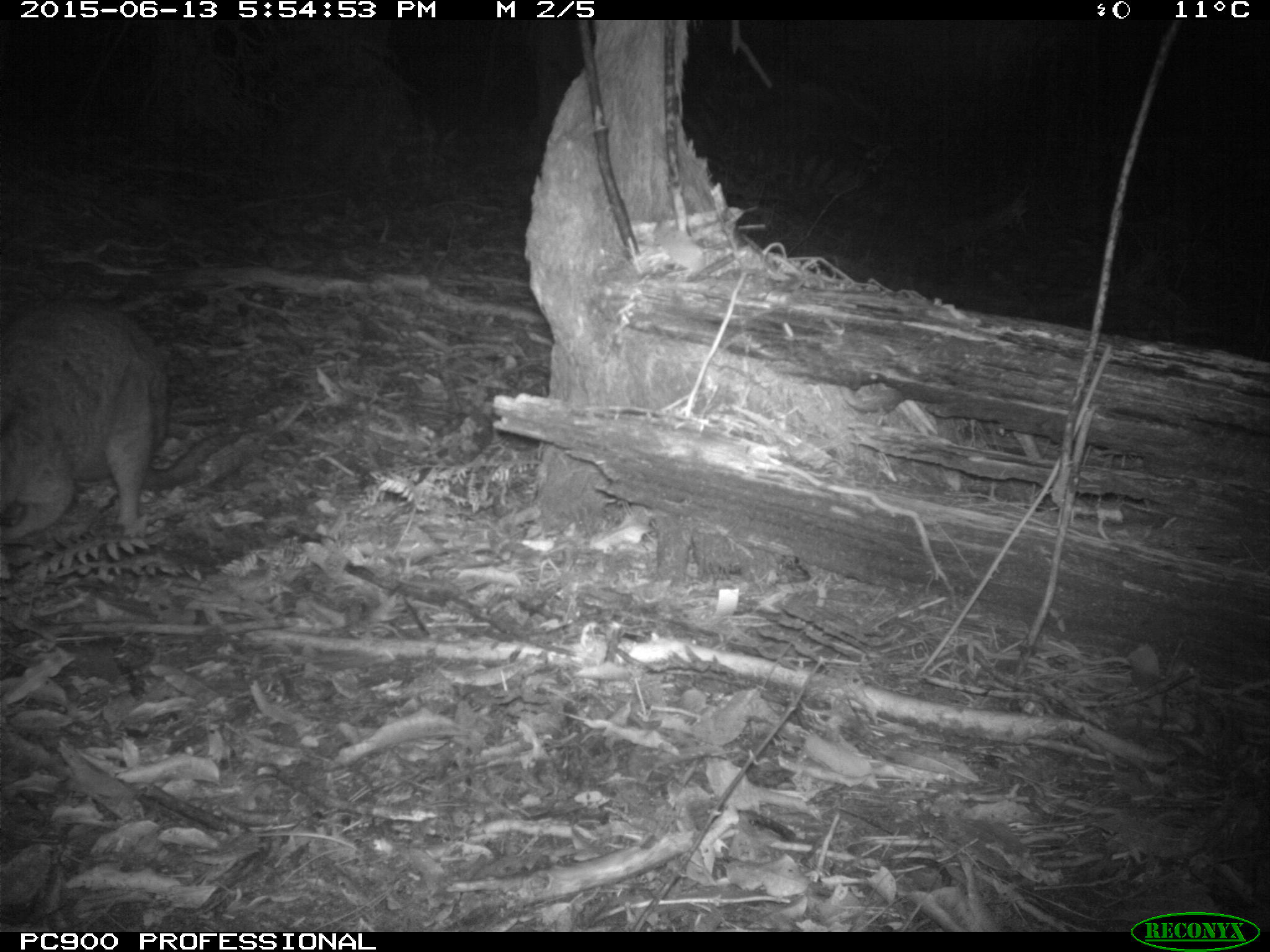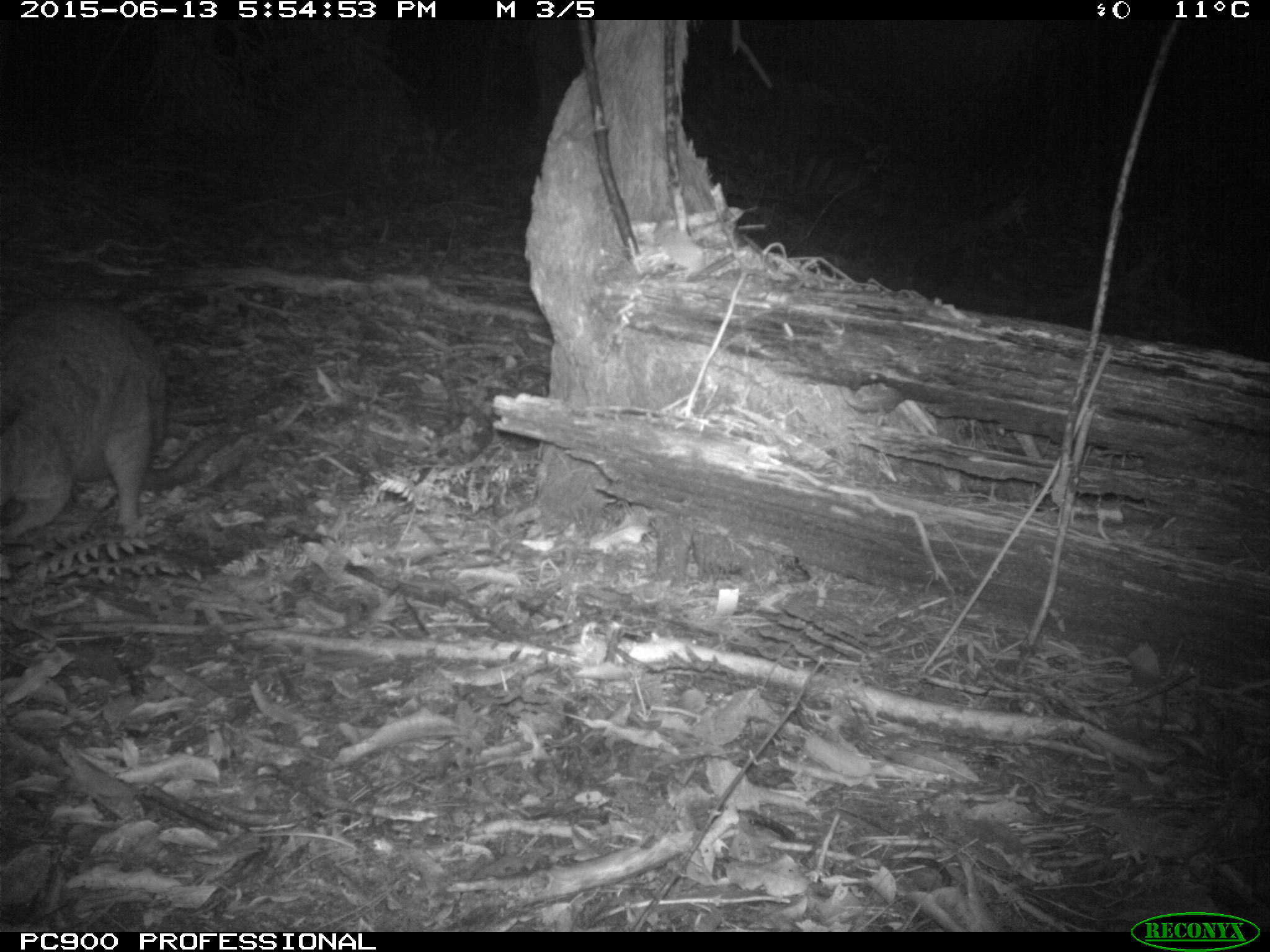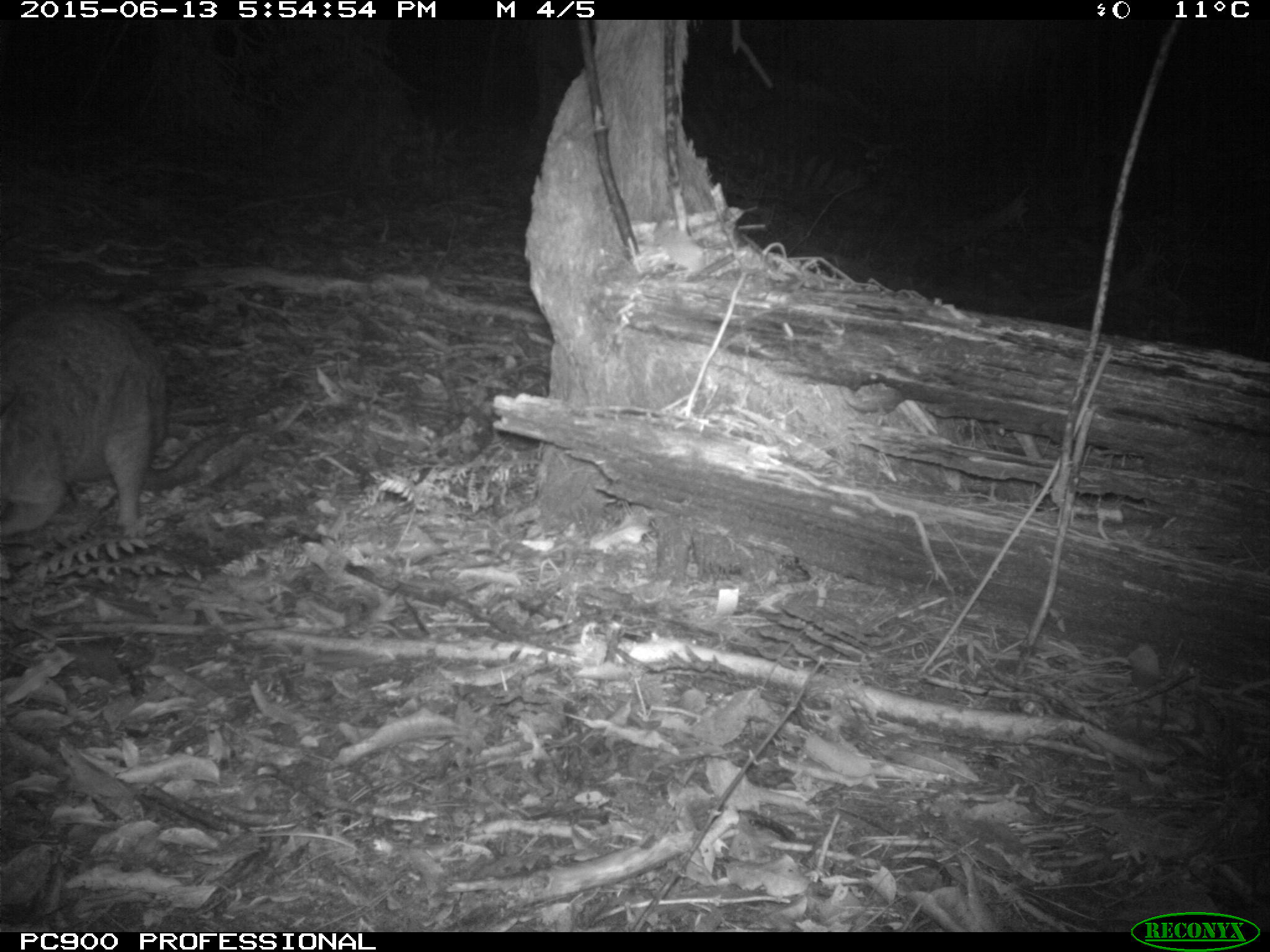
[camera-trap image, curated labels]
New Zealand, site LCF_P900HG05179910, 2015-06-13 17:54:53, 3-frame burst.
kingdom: Animalia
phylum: Chordata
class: Mammalia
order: Diprotodontia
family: Macropodidae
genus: Notamacropus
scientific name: Notamacropus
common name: wallaby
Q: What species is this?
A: Wallaby (Notamacropus).